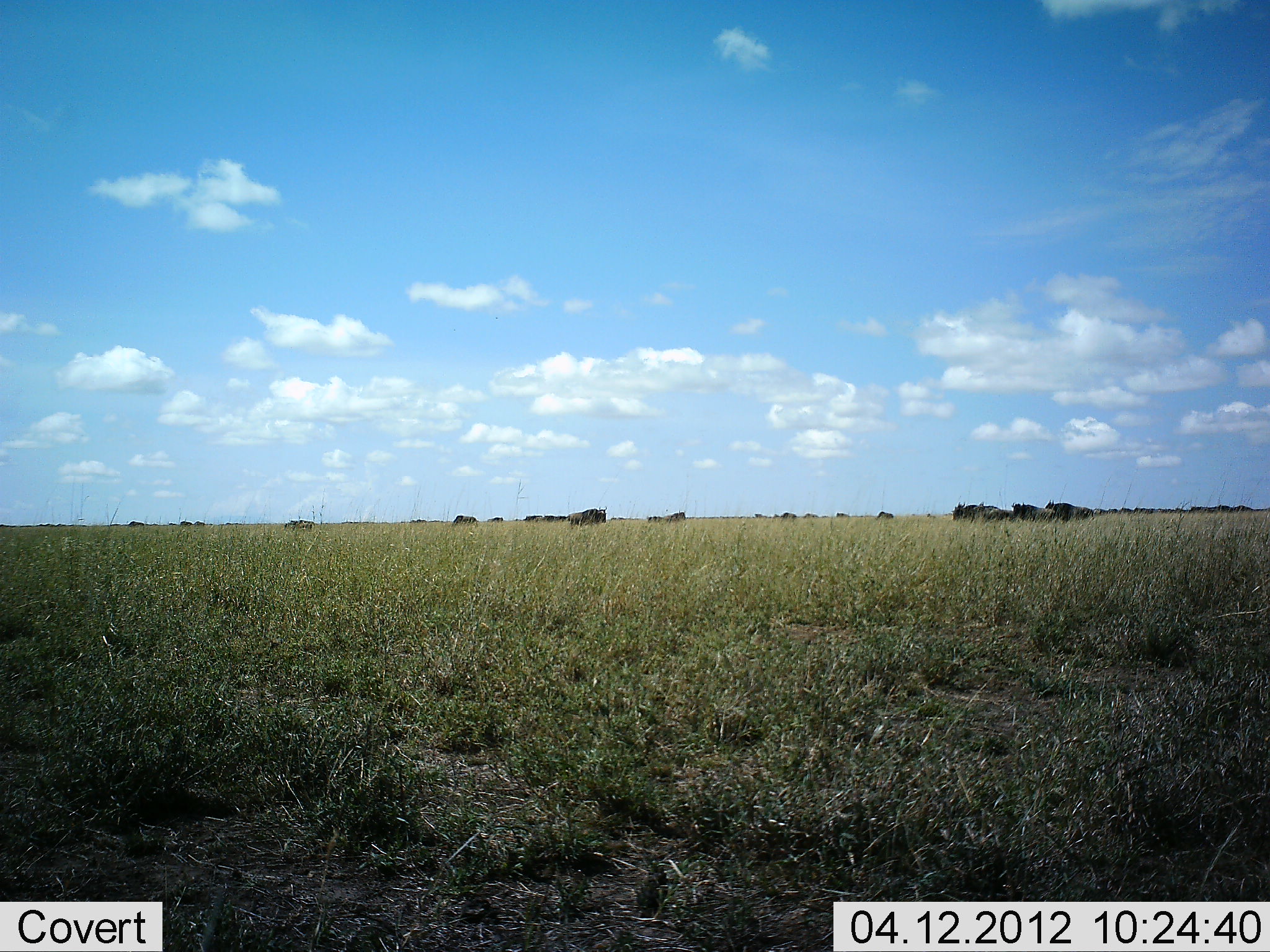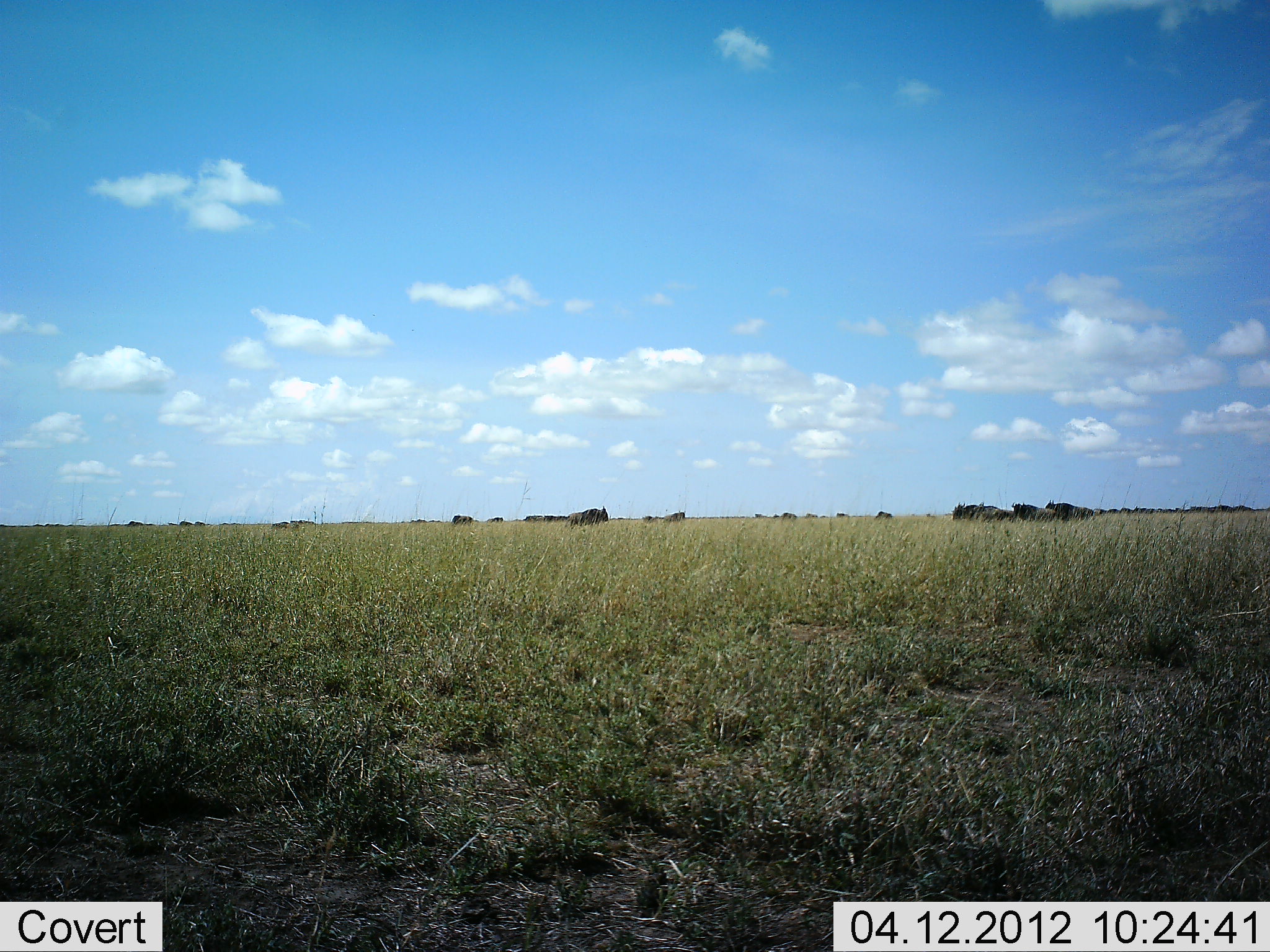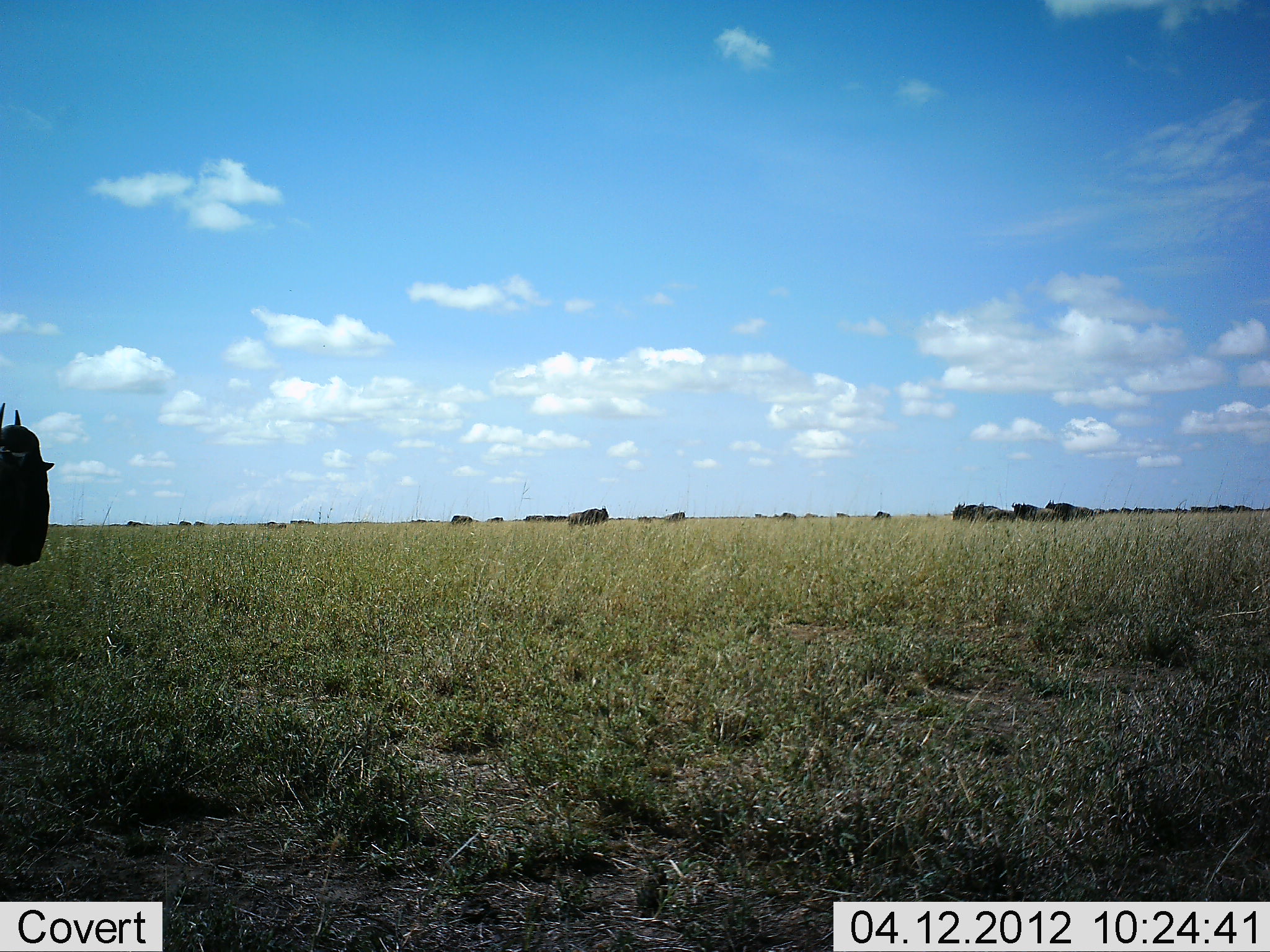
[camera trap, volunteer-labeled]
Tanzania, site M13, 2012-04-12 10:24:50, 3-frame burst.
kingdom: Animalia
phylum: Chordata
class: Mammalia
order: Artiodactyla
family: Bovidae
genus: Connochaetes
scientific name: Connochaetes taurinus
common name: blue wildebeest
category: wildebeest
Wildebeest (blue wildebeest) (Connochaetes taurinus), count 11-50. Behavior (volunteer vote fractions): standing 76%, resting 16%, moving 72%, interacting 0%. Young present (vote fraction): 0%. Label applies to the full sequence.